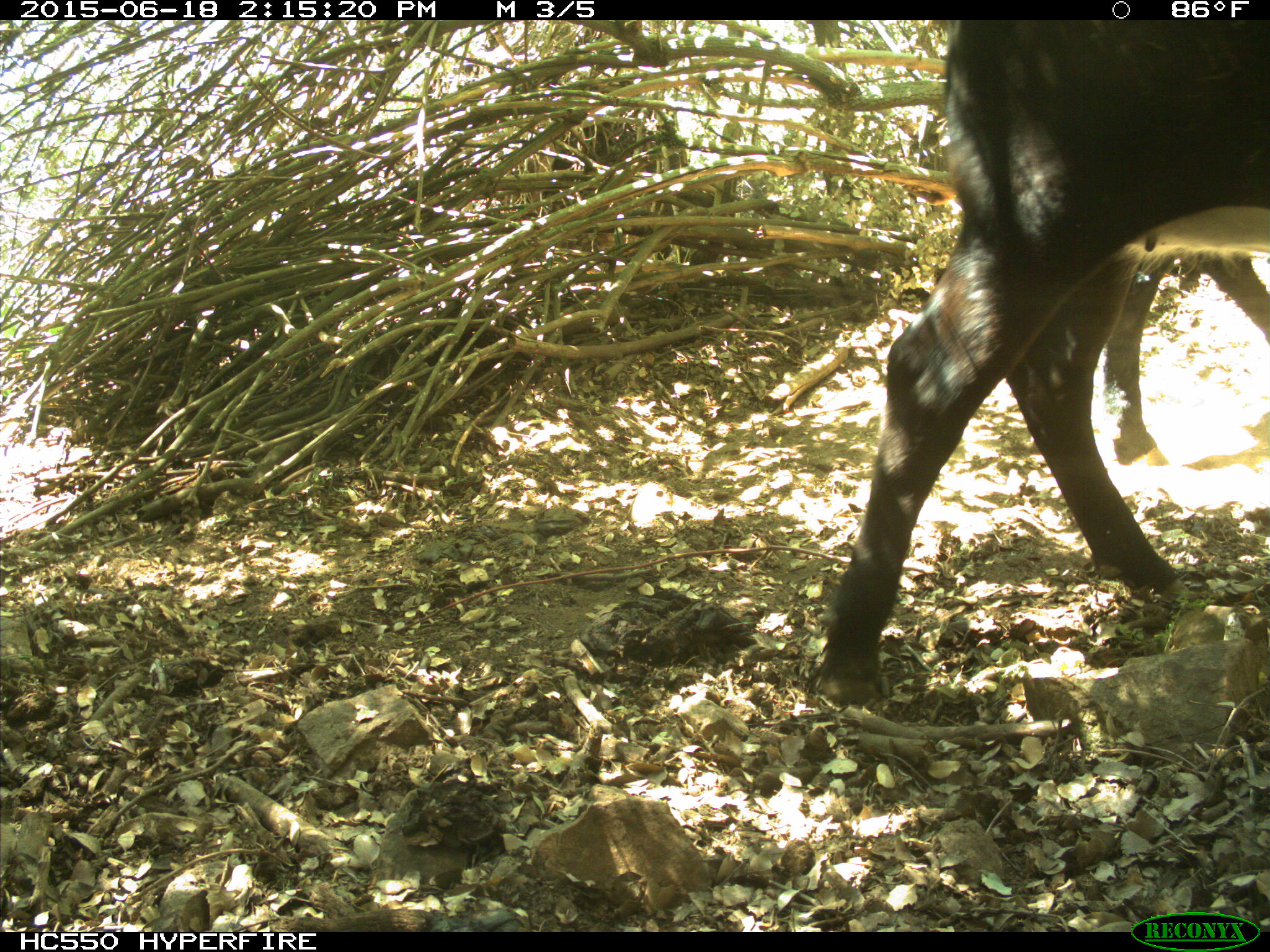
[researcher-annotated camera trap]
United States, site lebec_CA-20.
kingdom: Animalia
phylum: Chordata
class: Mammalia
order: Artiodactyla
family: Bovidae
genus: Bos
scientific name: Bos taurus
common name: domestic cow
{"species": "Bos taurus (domestic cow)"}